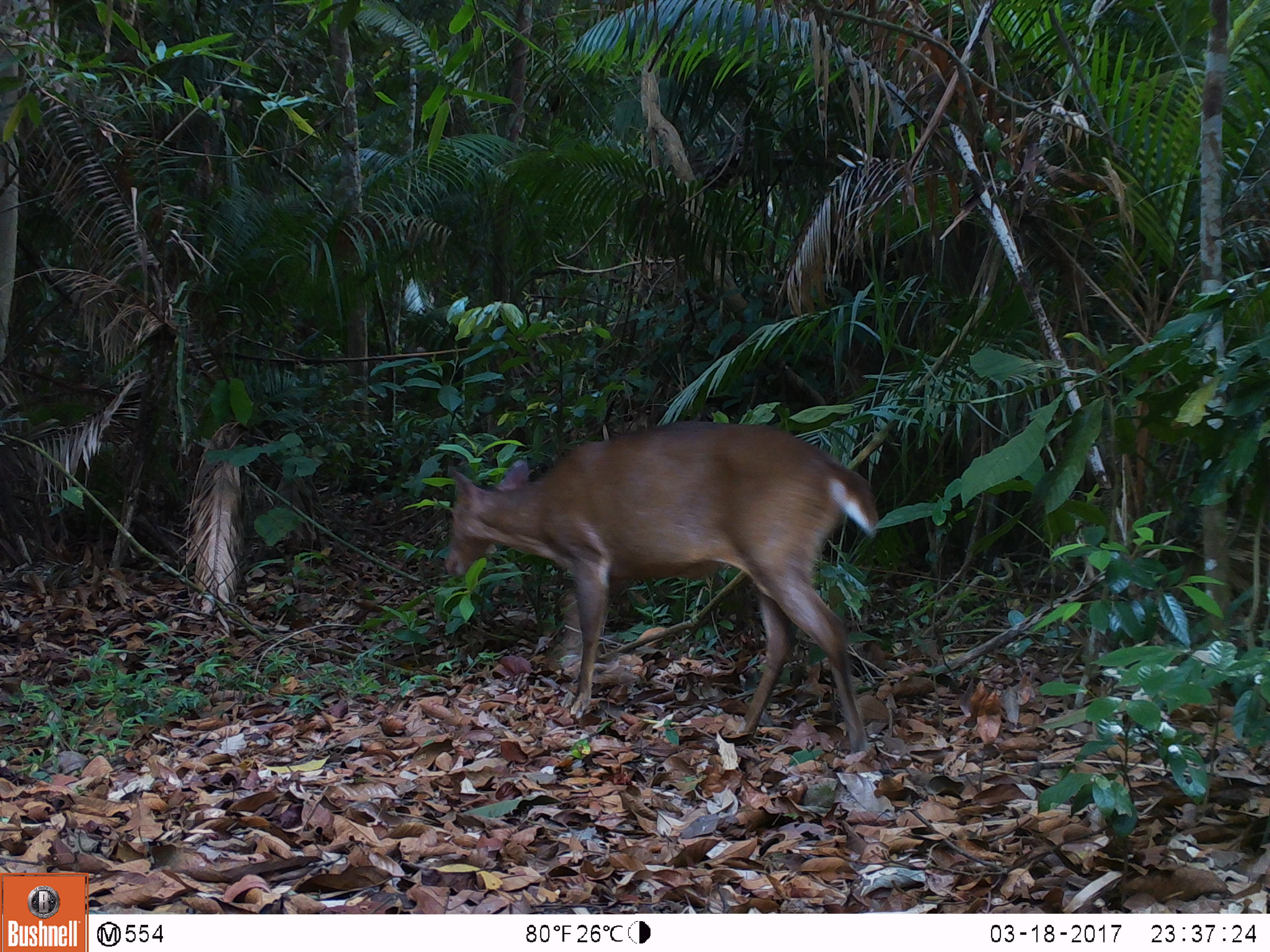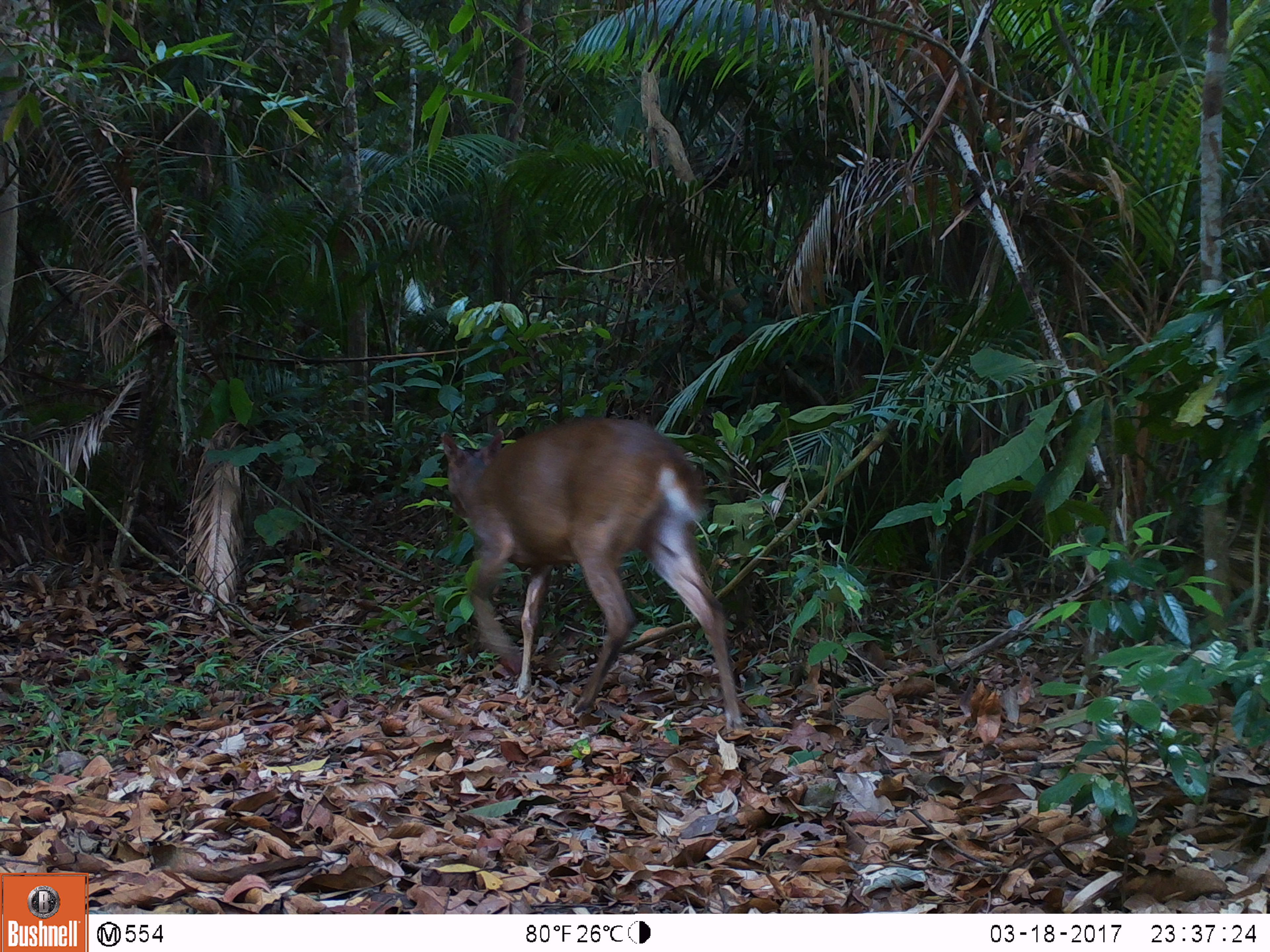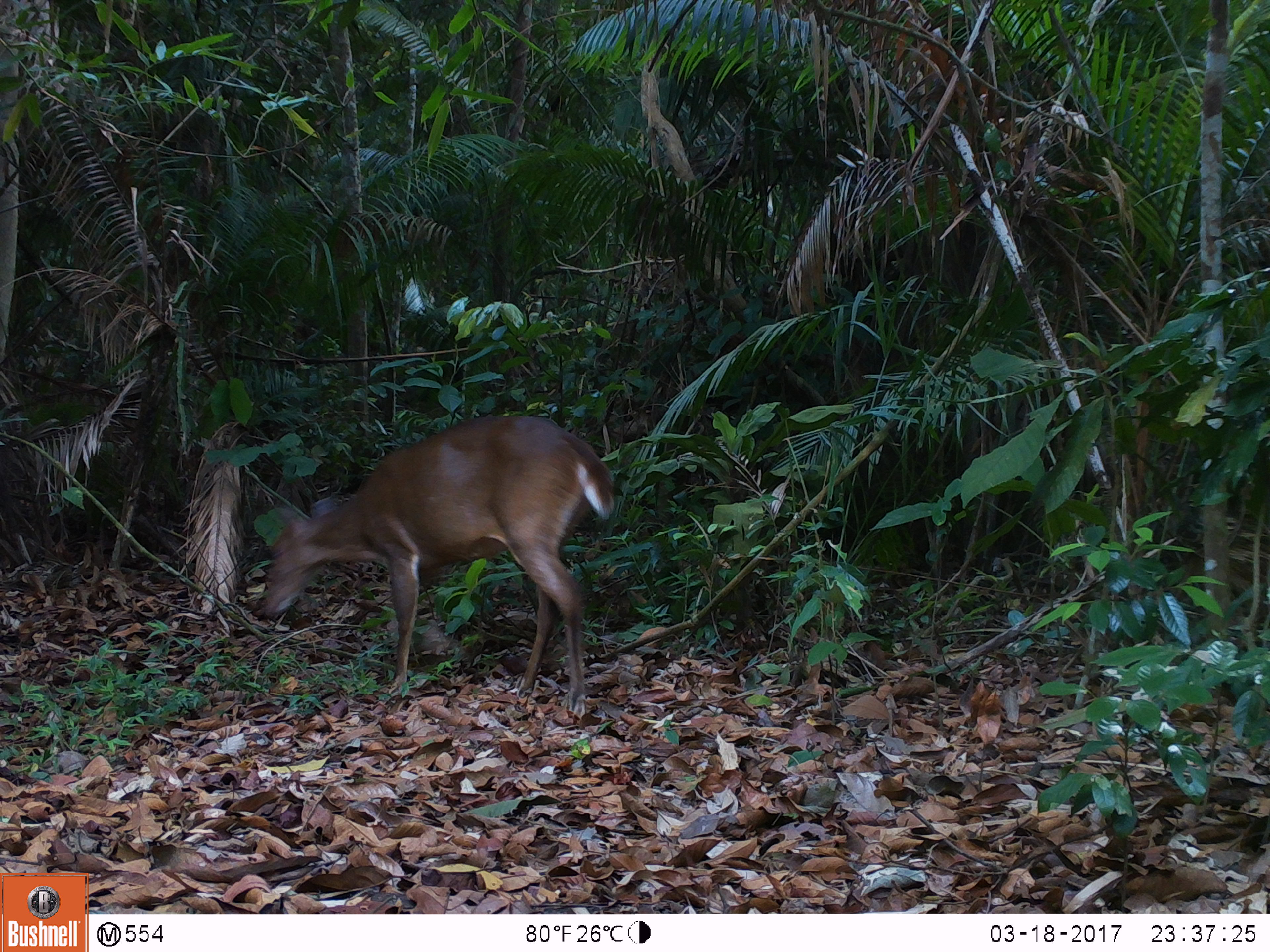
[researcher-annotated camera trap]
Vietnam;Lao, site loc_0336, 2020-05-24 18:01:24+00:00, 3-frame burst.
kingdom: Animalia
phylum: Chordata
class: Mammalia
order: Artiodactyla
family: Cervidae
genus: Muntiacus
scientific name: Muntiacus vuquangensis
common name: large-antlered muntjac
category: large antlered muntjac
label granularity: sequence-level